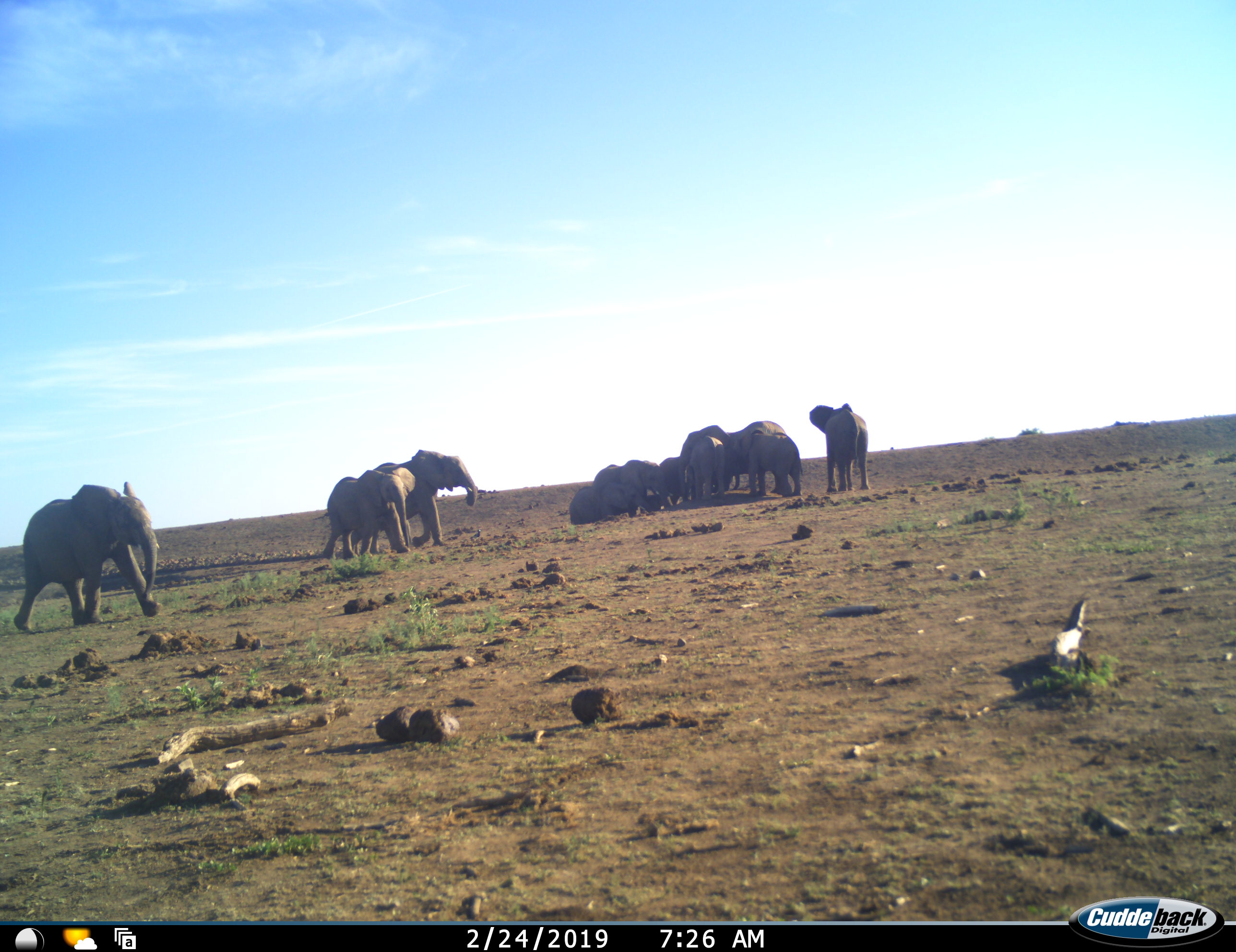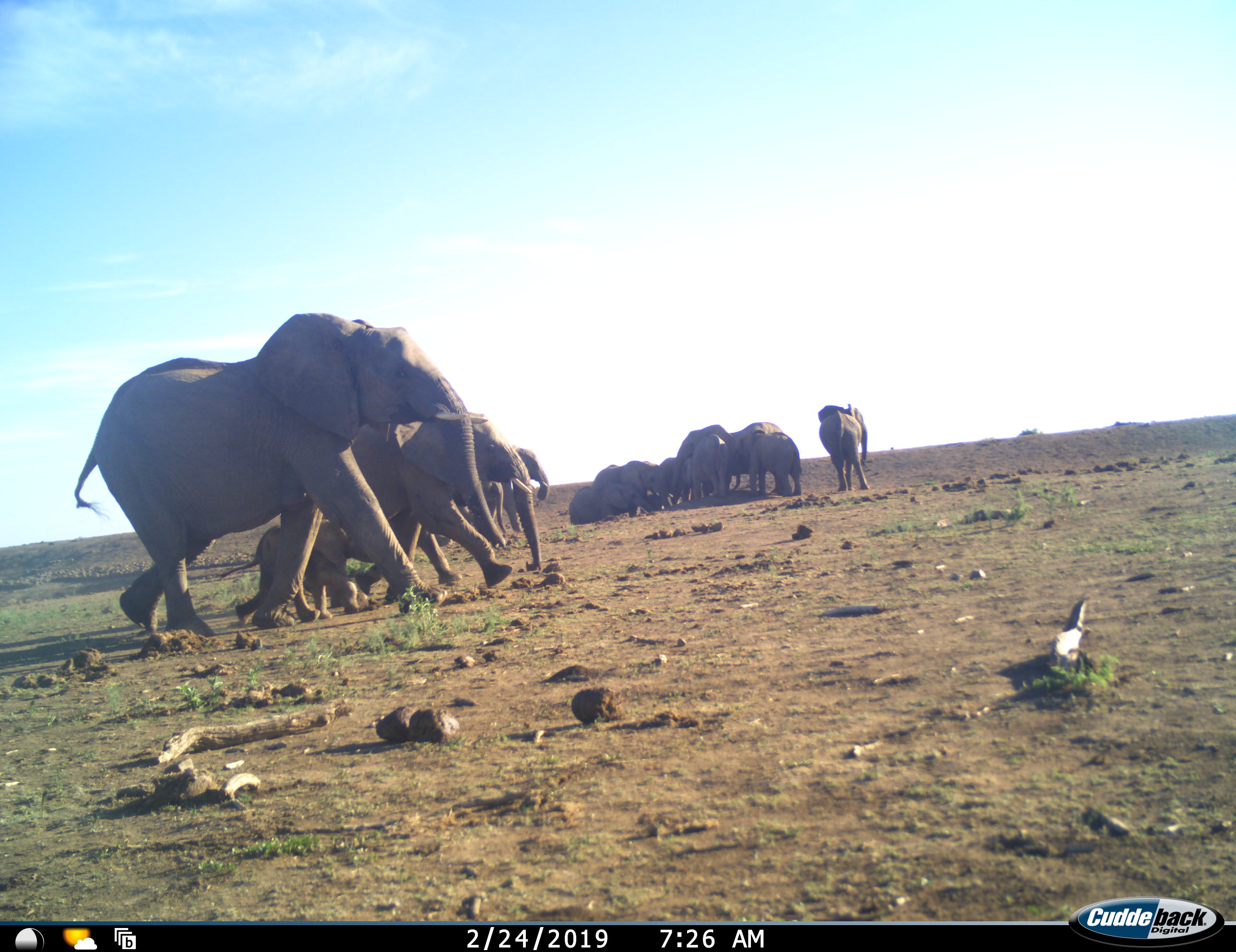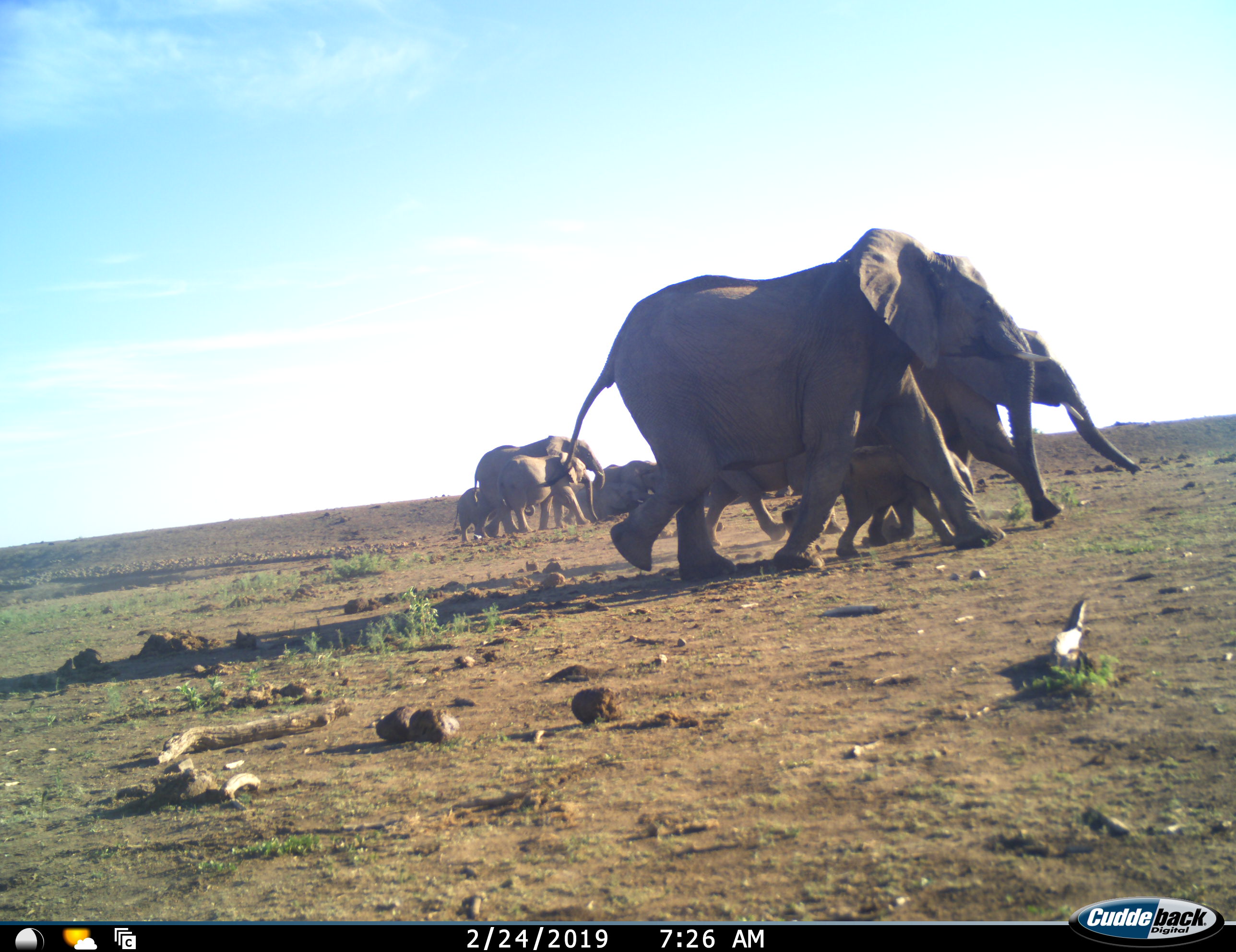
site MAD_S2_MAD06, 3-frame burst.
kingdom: Animalia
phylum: Chordata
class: Mammalia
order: Proboscidea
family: Elephantidae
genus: Loxodonta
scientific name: Loxodonta africana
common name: african bush elephant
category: elephant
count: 11-50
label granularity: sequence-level